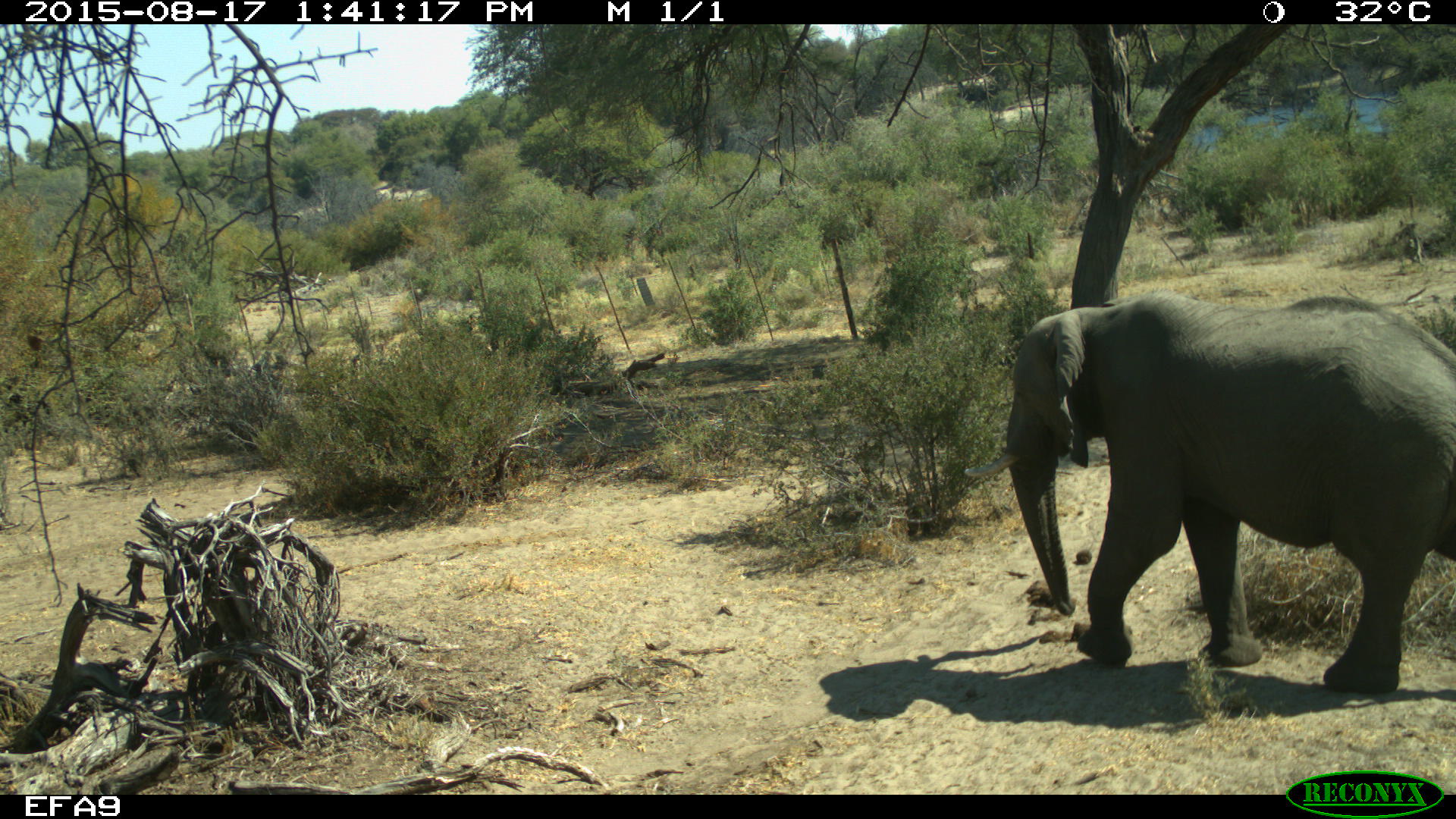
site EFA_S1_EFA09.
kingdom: Animalia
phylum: Chordata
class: Mammalia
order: Proboscidea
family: Elephantidae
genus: Loxodonta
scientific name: Loxodonta africana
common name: african bush elephant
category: elephant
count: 1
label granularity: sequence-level